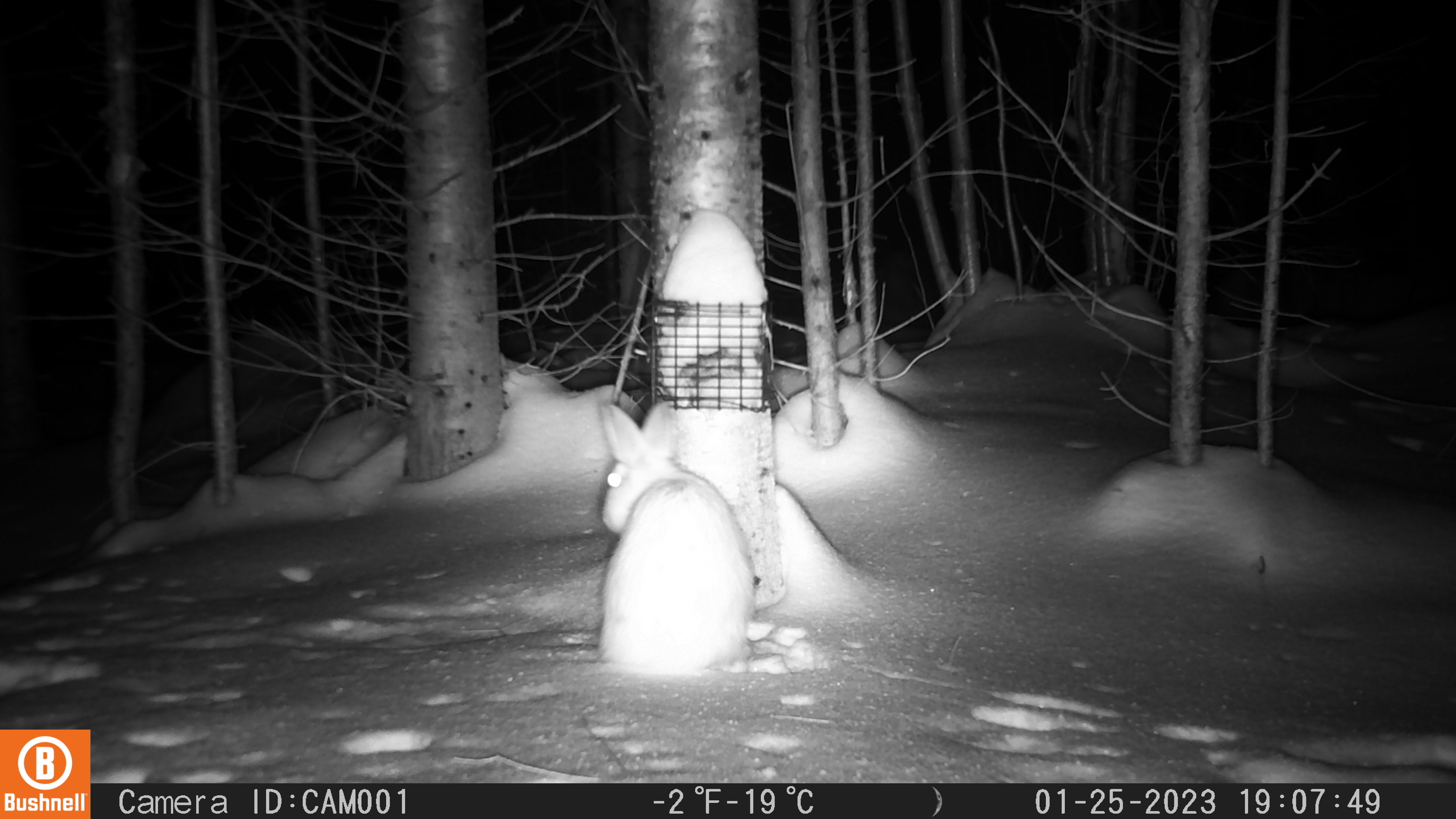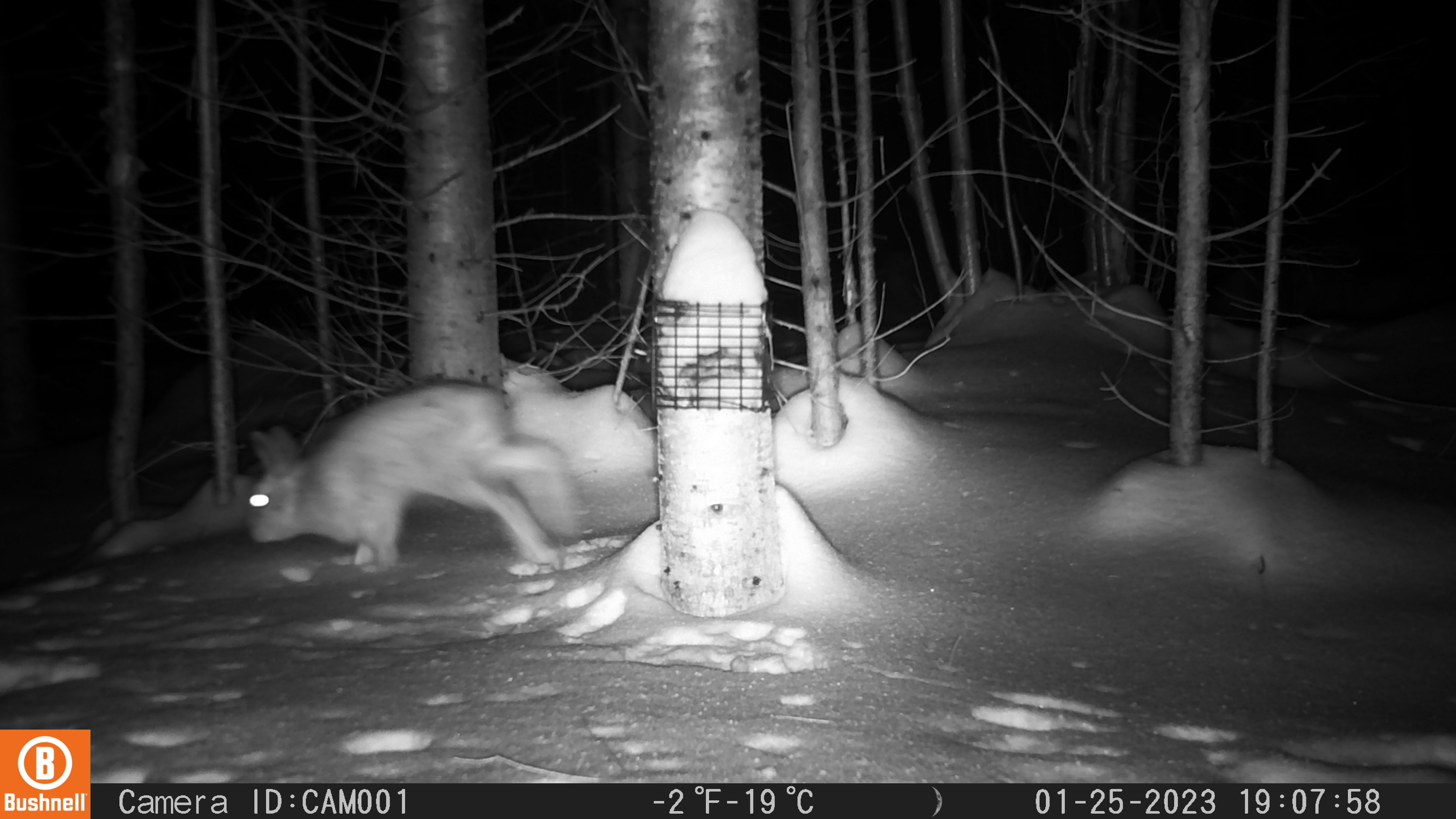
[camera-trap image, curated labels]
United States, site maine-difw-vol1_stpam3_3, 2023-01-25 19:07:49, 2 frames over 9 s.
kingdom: Animalia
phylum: Chordata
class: Mammalia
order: Lagomorpha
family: Leporidae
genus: Lepus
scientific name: Lepus americanus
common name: snowshoe hare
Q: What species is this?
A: Snowshoe hare (Lepus americanus).